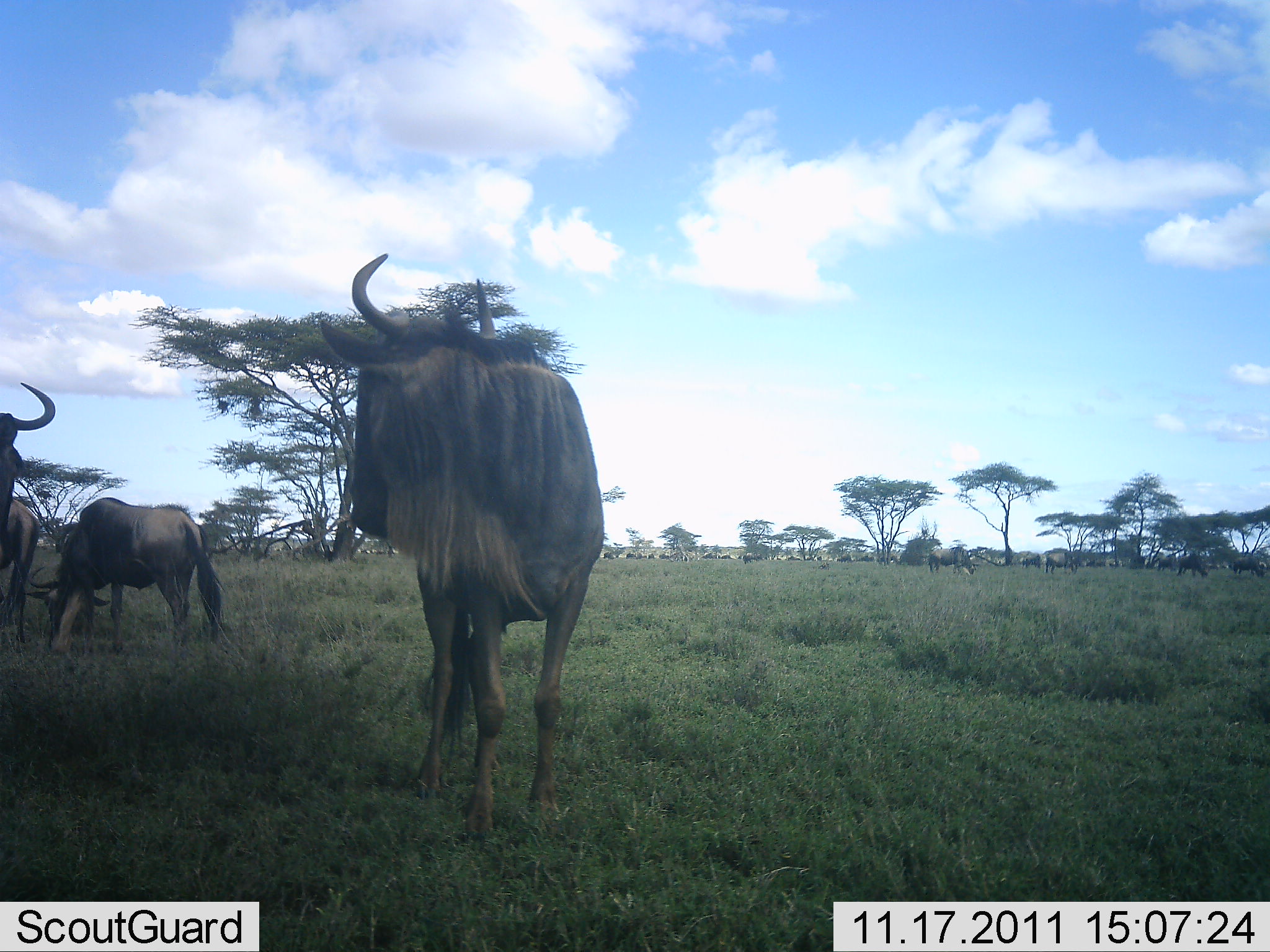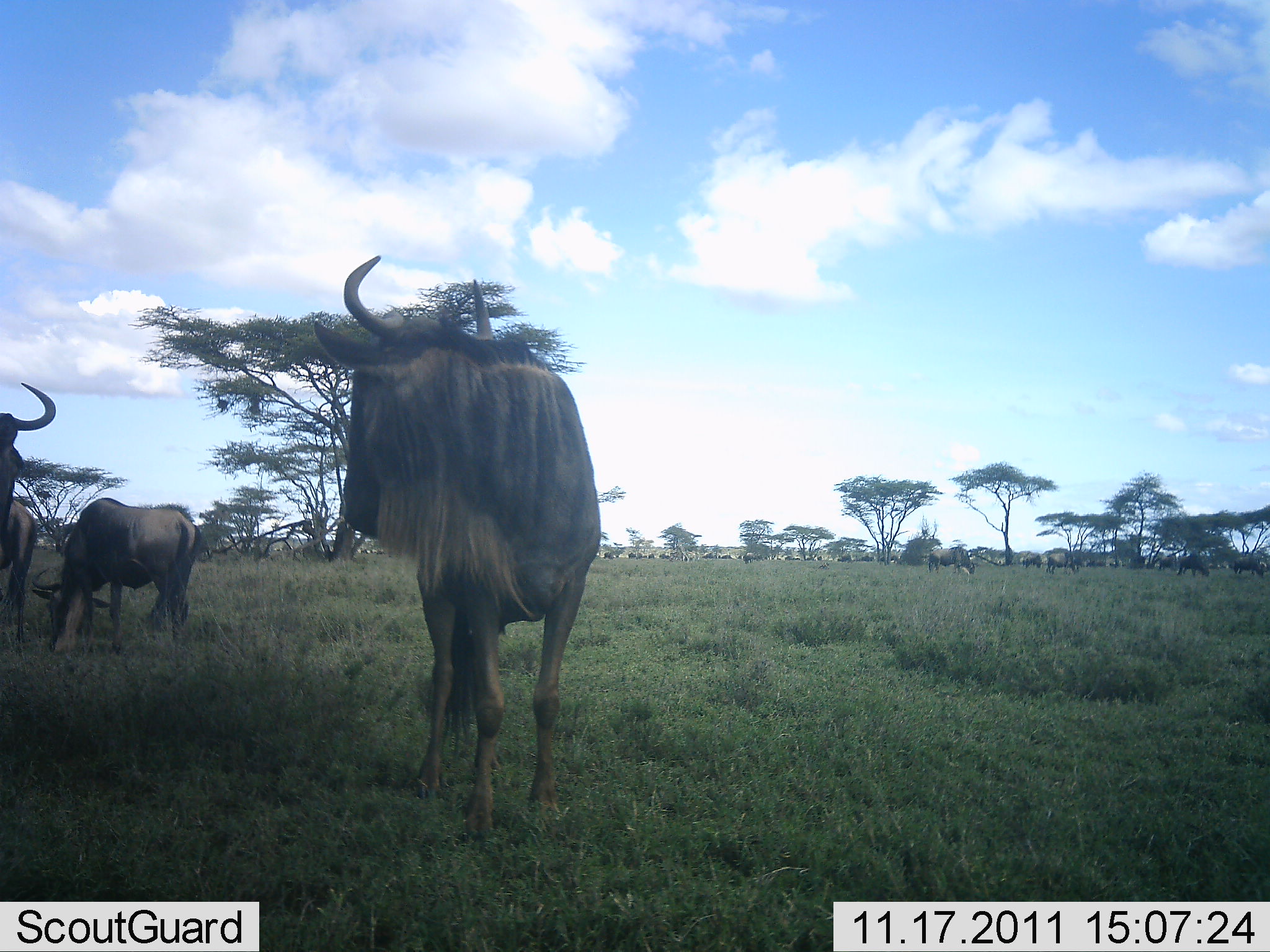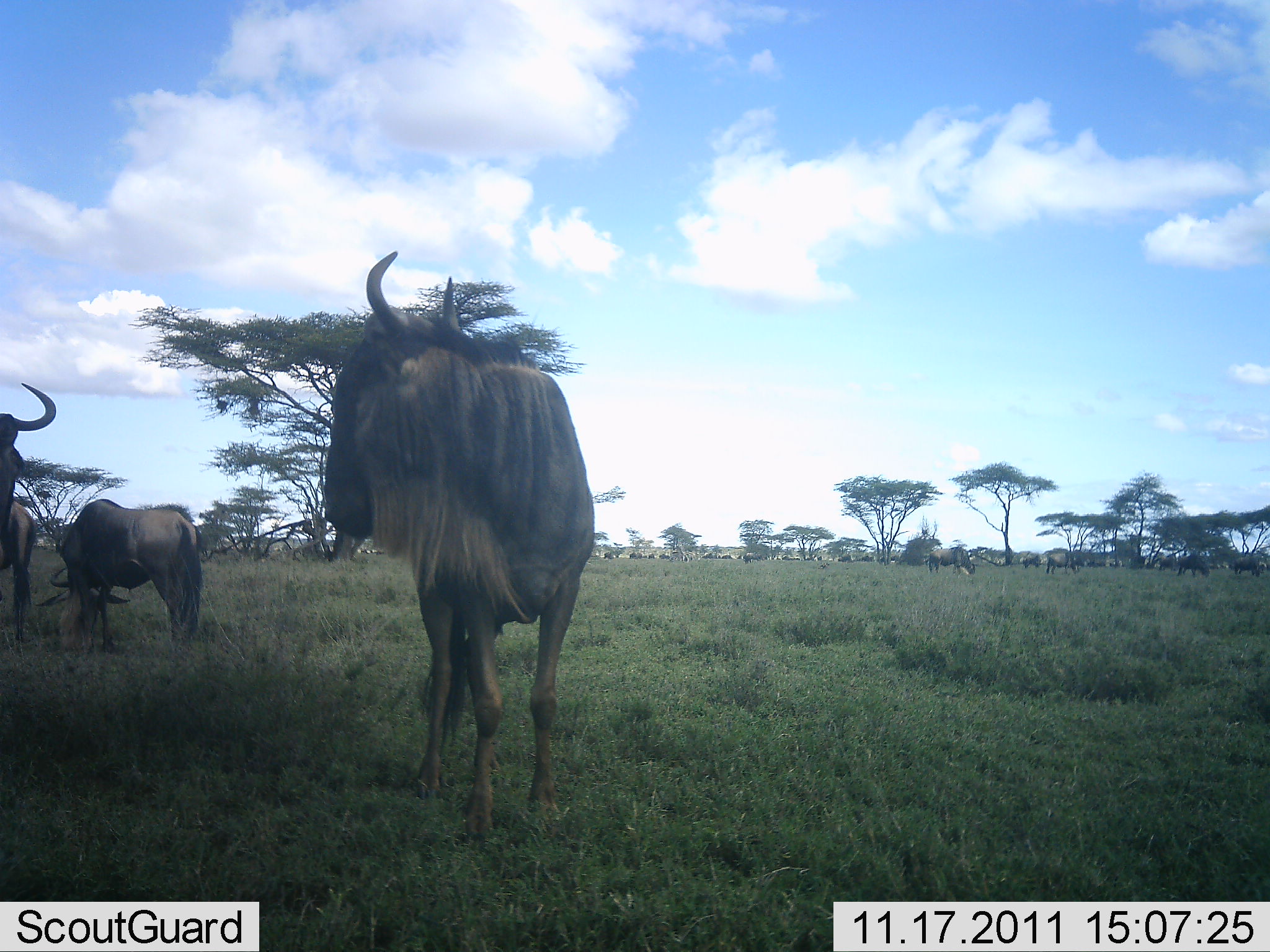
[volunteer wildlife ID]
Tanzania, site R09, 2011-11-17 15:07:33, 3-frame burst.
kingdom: Animalia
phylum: Chordata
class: Mammalia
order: Artiodactyla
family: Bovidae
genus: Connochaetes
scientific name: Connochaetes taurinus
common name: blue wildebeest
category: wildebeest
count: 4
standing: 85%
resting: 0%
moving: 15%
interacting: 0%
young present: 0%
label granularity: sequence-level